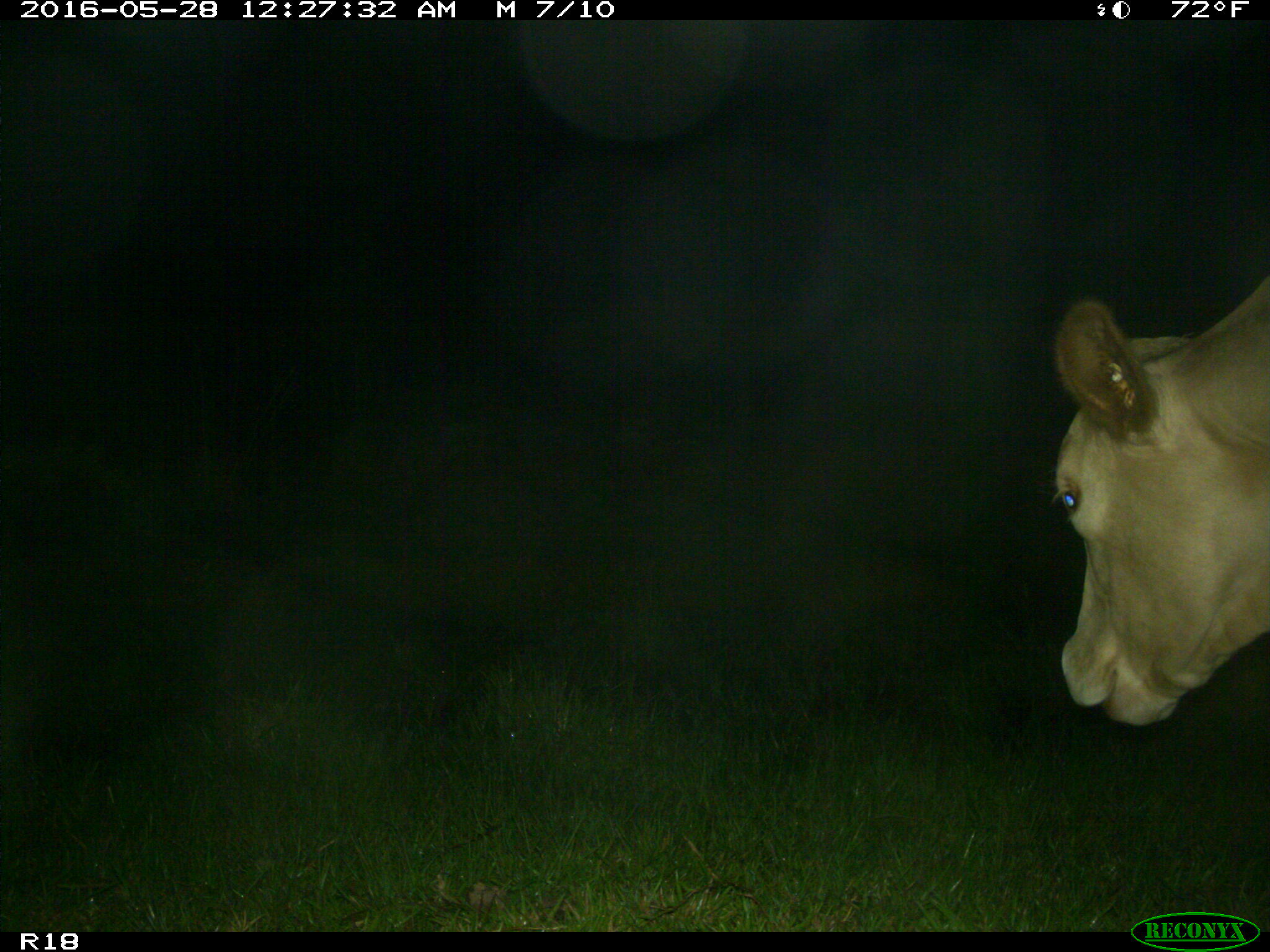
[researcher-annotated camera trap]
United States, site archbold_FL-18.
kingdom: Animalia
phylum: Chordata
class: Mammalia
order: Artiodactyla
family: Bovidae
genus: Bos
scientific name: Bos taurus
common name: domestic cow